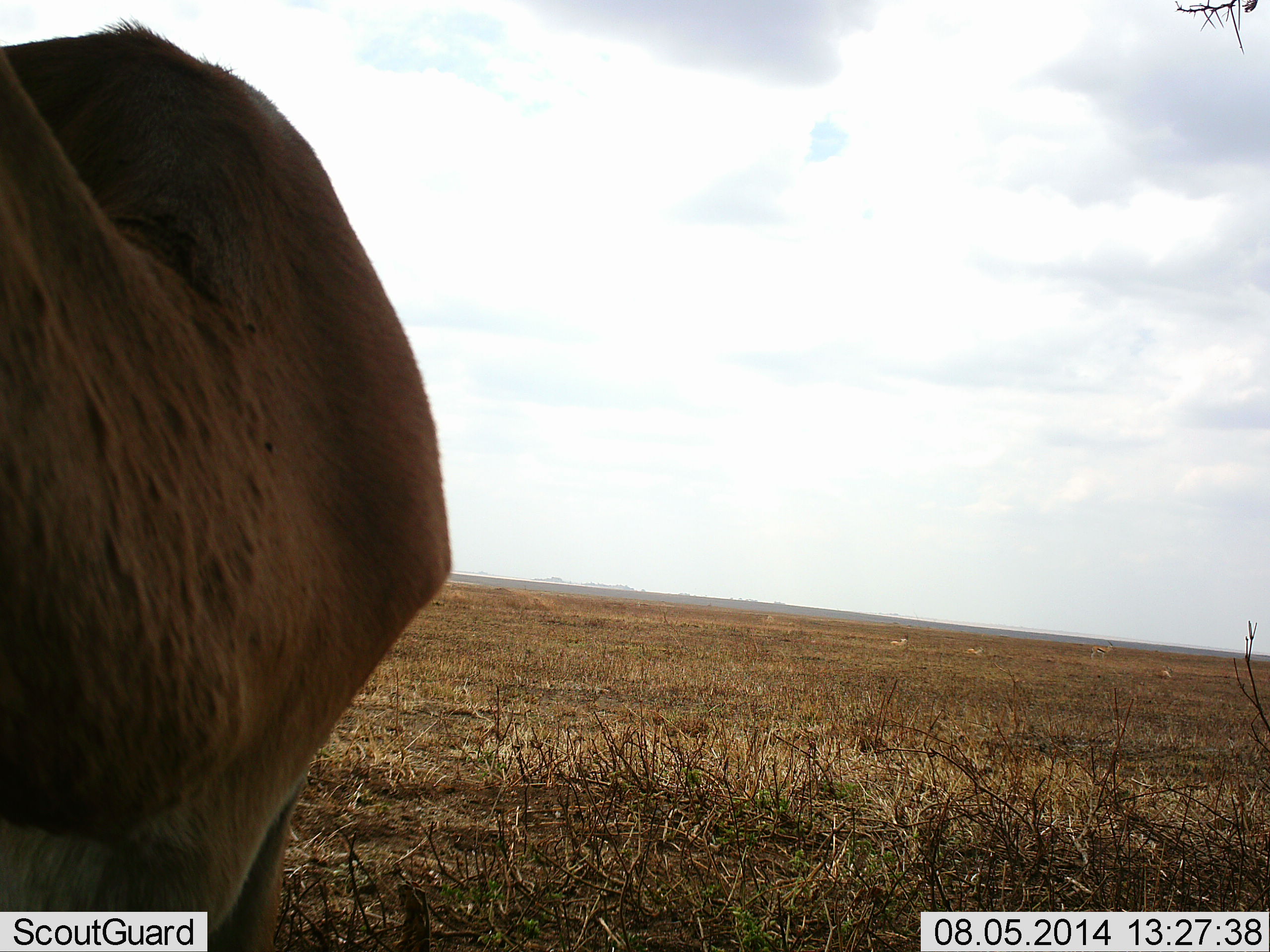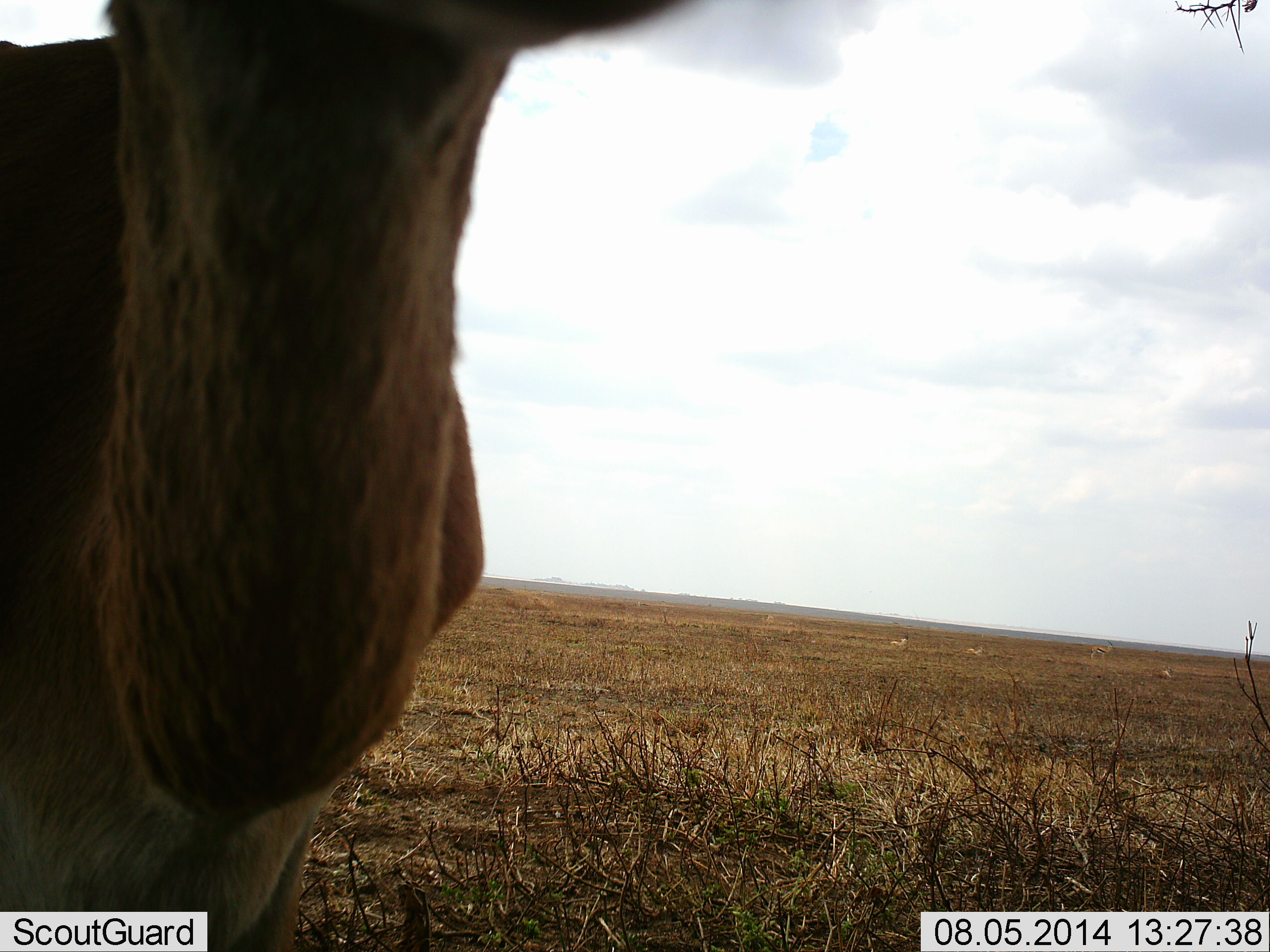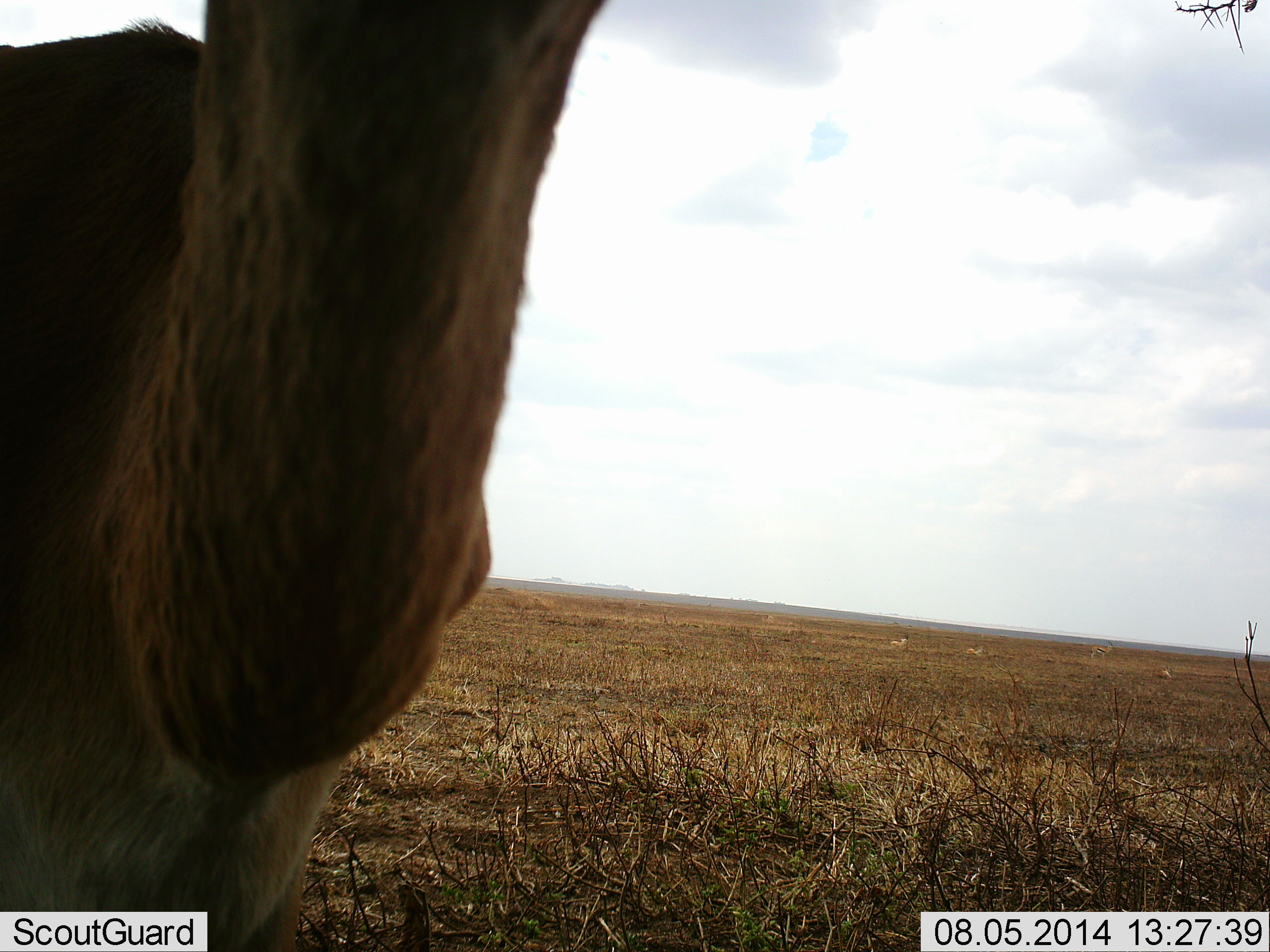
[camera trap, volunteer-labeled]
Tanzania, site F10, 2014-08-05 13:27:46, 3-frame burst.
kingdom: Animalia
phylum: Chordata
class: Mammalia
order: Artiodactyla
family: Bovidae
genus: Alcelaphus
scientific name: Alcelaphus buselaphus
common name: hartebeest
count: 1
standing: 100%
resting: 0%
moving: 0%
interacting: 0%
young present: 0%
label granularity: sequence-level